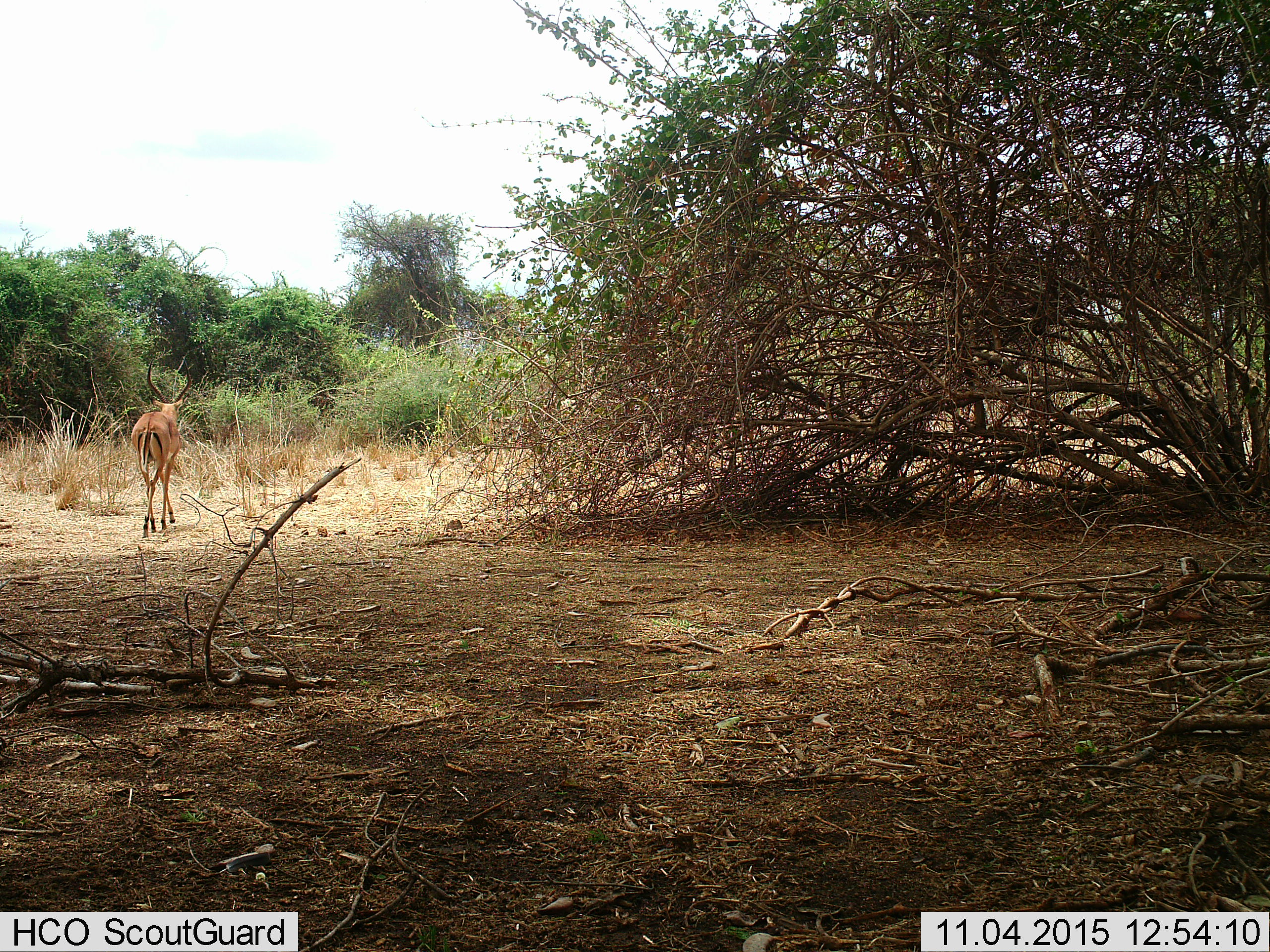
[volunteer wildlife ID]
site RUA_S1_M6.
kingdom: Animalia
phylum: Chordata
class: Mammalia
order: Artiodactyla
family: Bovidae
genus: Aepyceros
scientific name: Aepyceros melampus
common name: impala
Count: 1.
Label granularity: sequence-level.